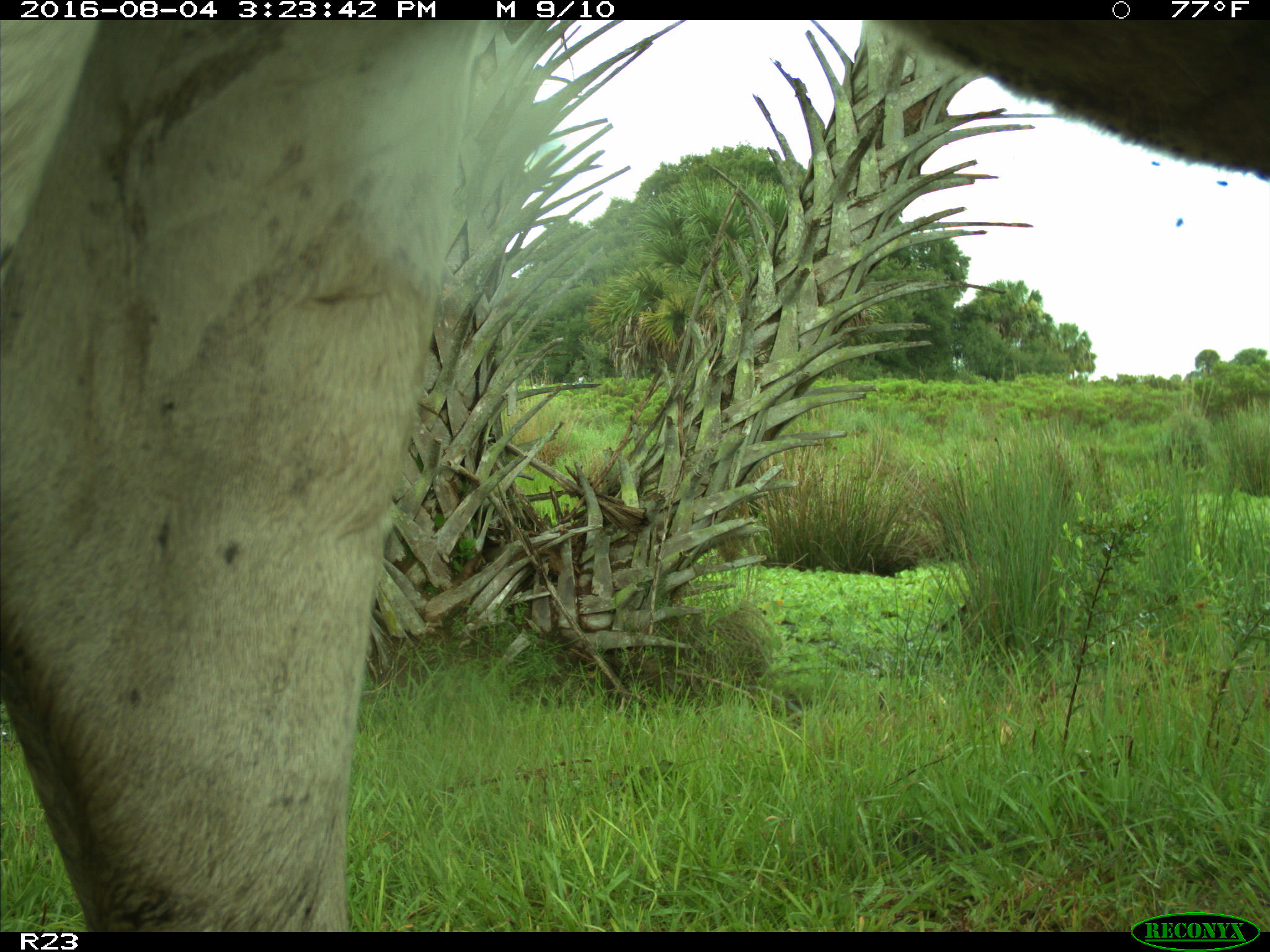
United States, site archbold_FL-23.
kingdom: Animalia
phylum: Chordata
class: Mammalia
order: Artiodactyla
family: Bovidae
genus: Bos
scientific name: Bos taurus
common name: domestic cow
Bos taurus (domestic cow).